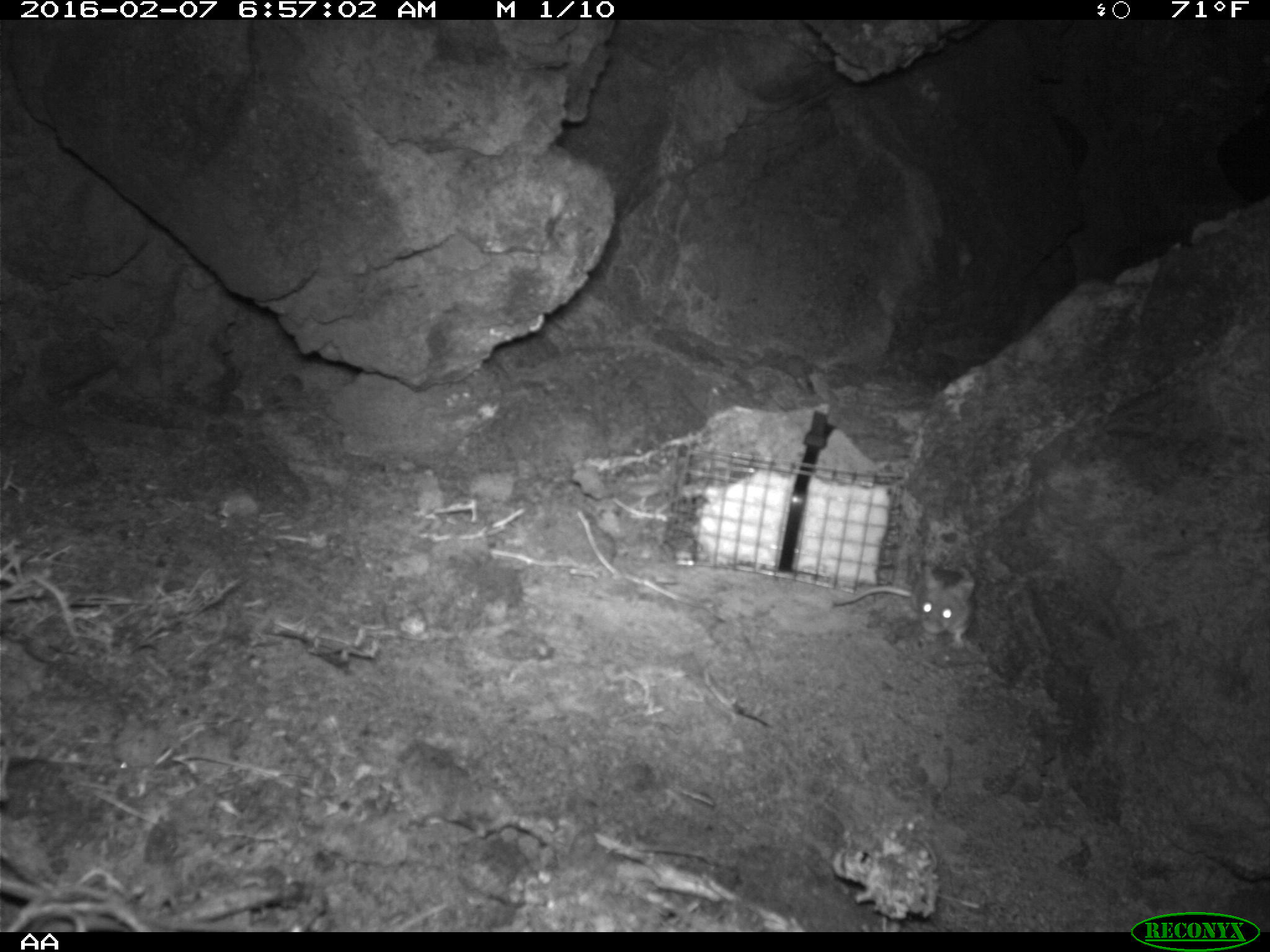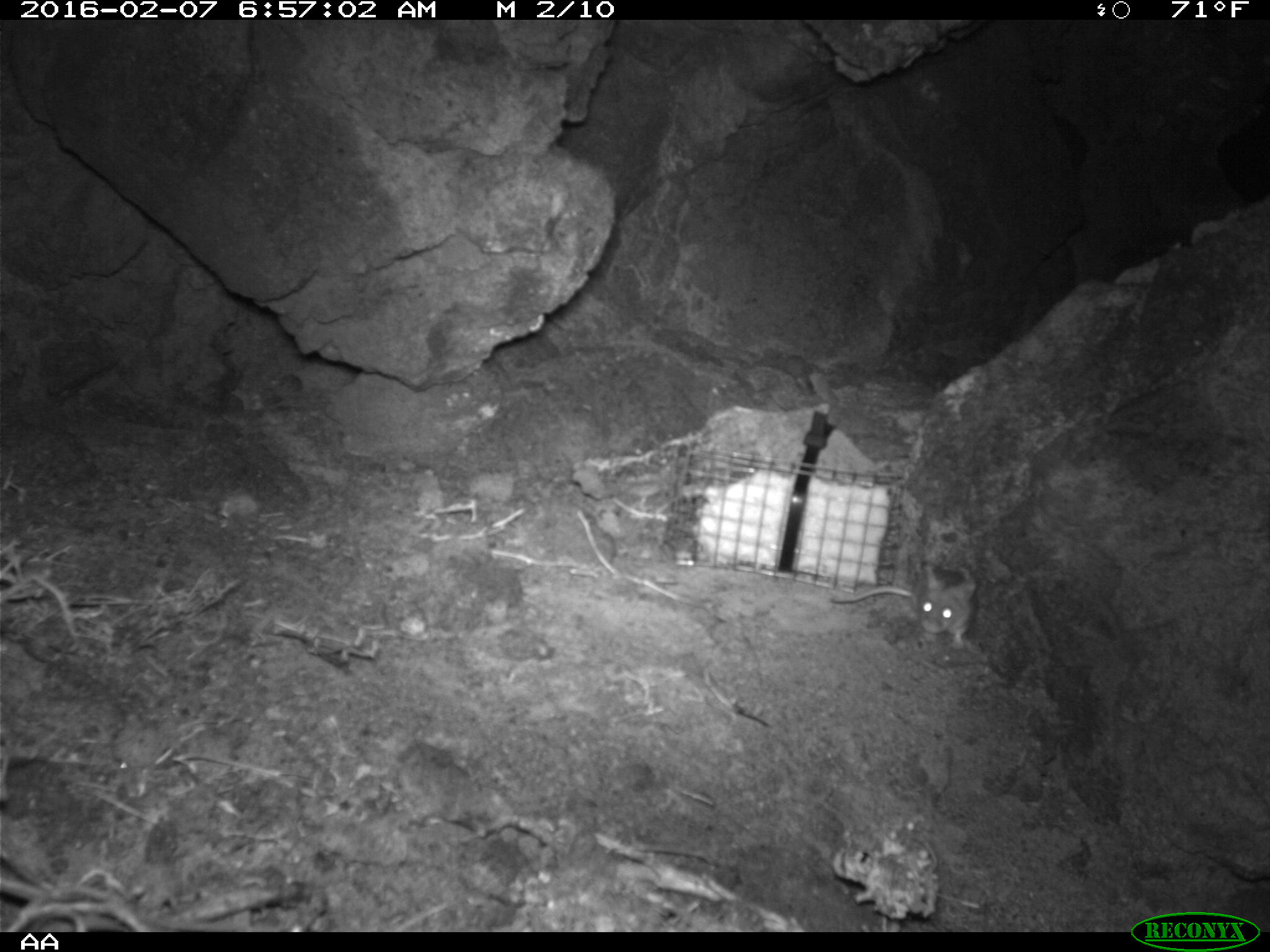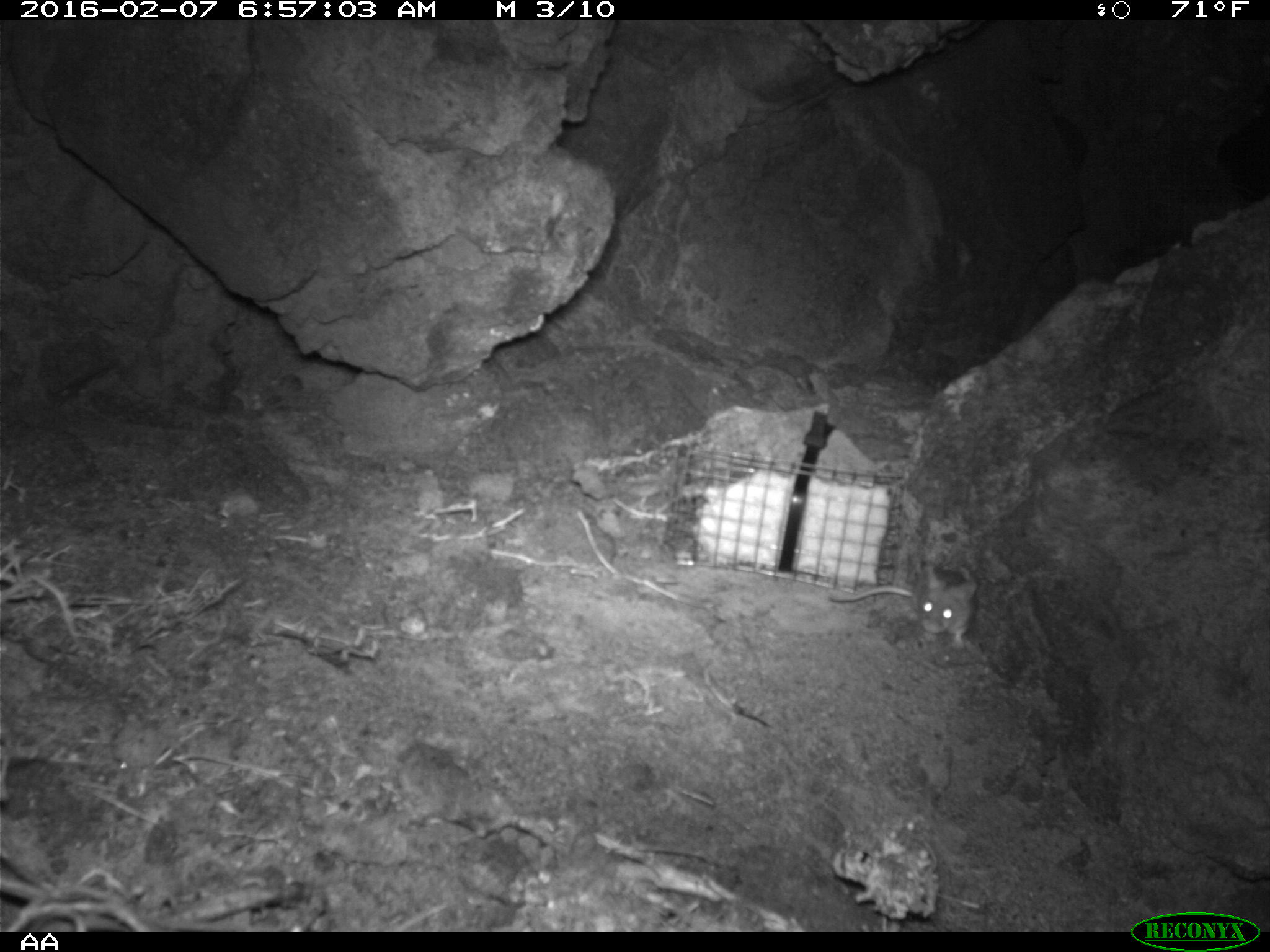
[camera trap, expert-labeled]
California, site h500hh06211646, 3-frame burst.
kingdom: Animalia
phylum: Chordata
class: Mammalia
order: Rodentia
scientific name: Rodentia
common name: rodent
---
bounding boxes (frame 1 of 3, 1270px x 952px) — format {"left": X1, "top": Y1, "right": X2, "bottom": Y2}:
rodent: {"left": 832, "top": 568, "right": 977, "bottom": 651}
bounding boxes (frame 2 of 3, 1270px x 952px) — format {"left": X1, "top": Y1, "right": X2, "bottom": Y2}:
rodent: {"left": 829, "top": 566, "right": 978, "bottom": 650}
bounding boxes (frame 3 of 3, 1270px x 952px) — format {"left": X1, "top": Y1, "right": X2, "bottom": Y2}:
rodent: {"left": 829, "top": 566, "right": 977, "bottom": 649}